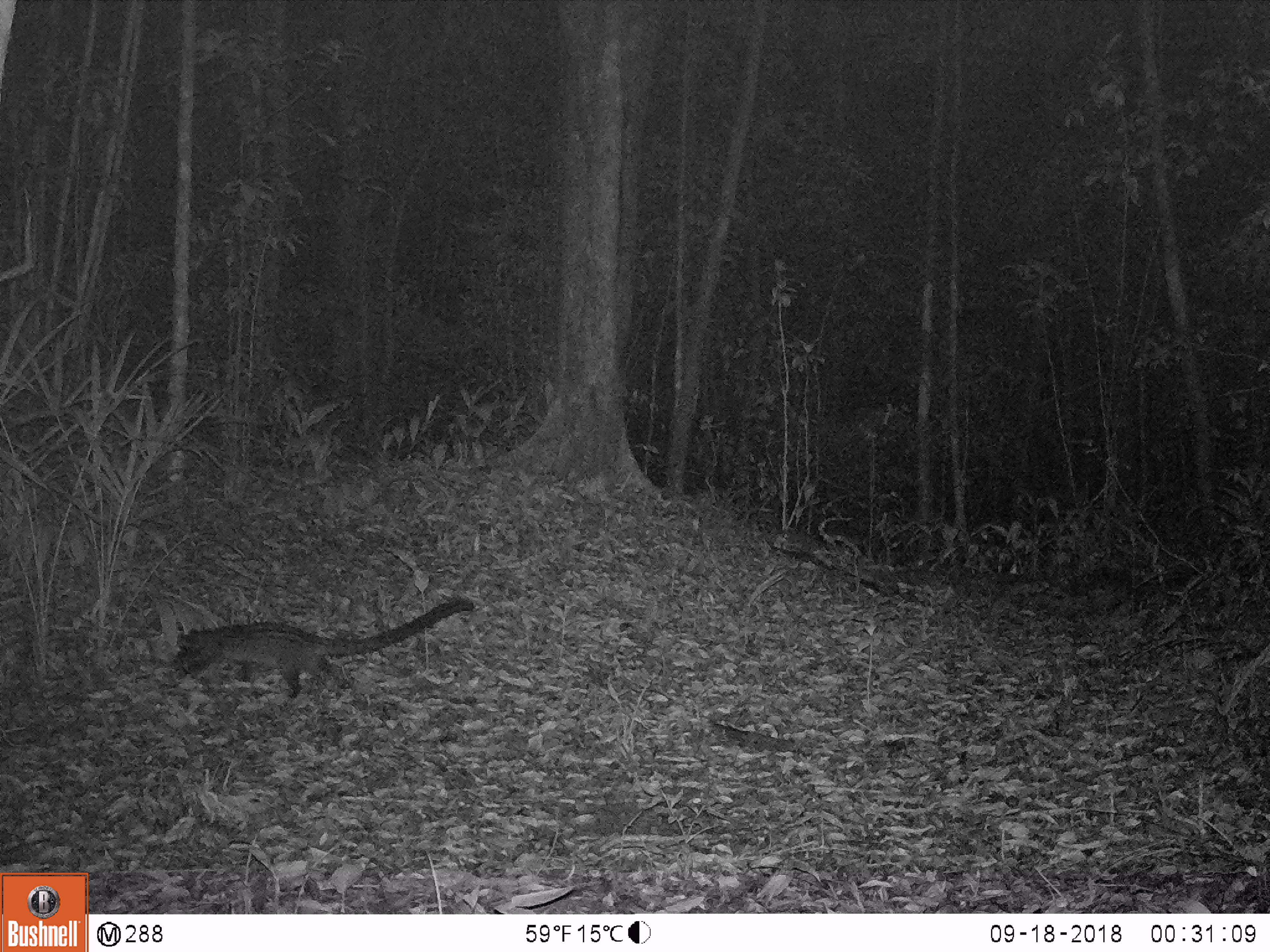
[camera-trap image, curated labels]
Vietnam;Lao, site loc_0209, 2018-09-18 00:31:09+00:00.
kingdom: Animalia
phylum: Chordata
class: Mammalia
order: Carnivora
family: Viverridae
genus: Paradoxurus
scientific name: Paradoxurus hermaphroditus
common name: common palm civet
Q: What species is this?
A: Common palm civet (Paradoxurus hermaphroditus).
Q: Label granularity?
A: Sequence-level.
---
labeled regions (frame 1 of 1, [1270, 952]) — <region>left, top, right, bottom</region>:
common palm civet: <region>172, 596, 474, 698</region>